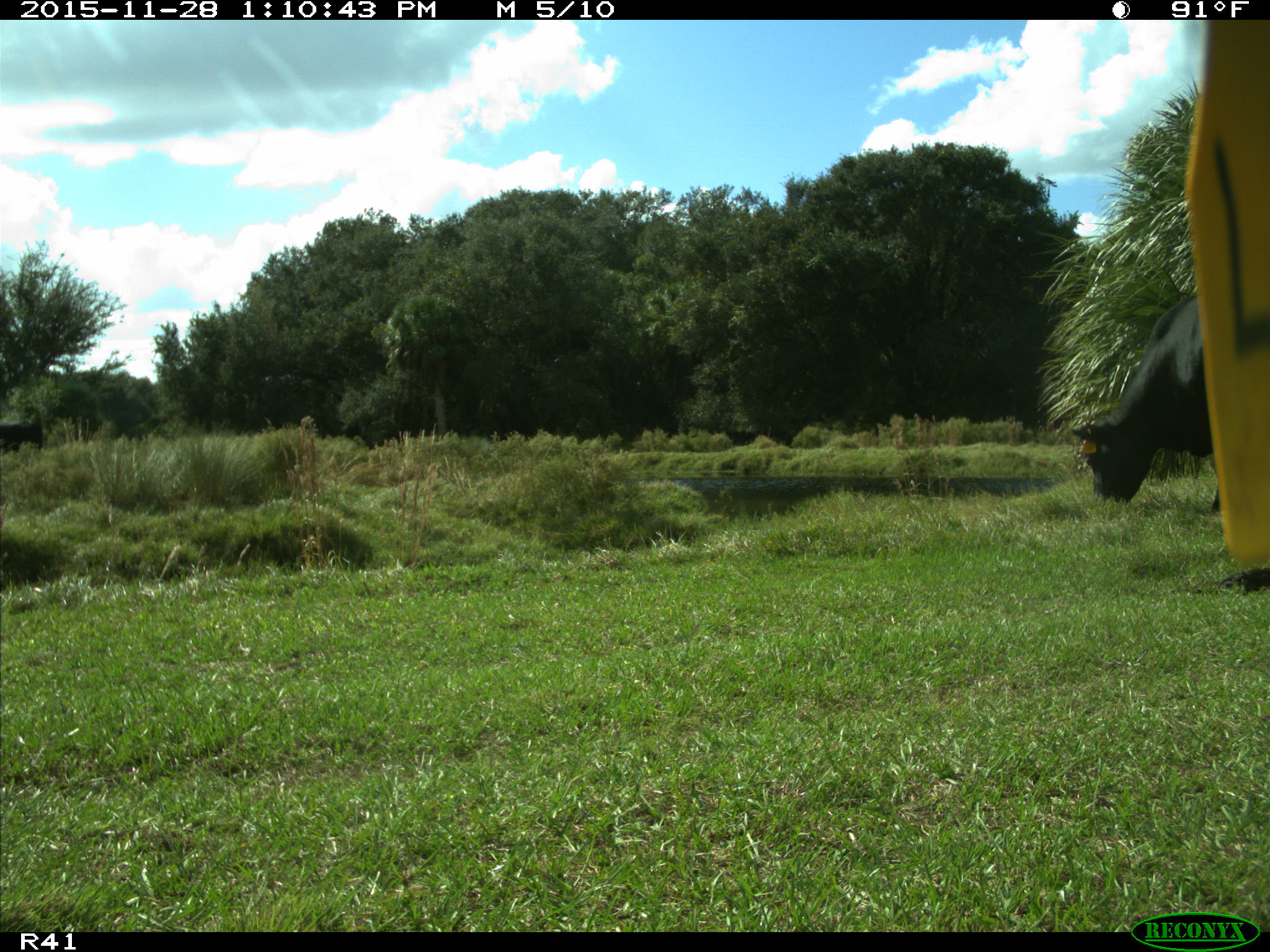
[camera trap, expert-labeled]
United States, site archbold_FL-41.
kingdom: Animalia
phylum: Chordata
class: Mammalia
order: Artiodactyla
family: Bovidae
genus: Bos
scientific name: Bos taurus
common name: domestic cow